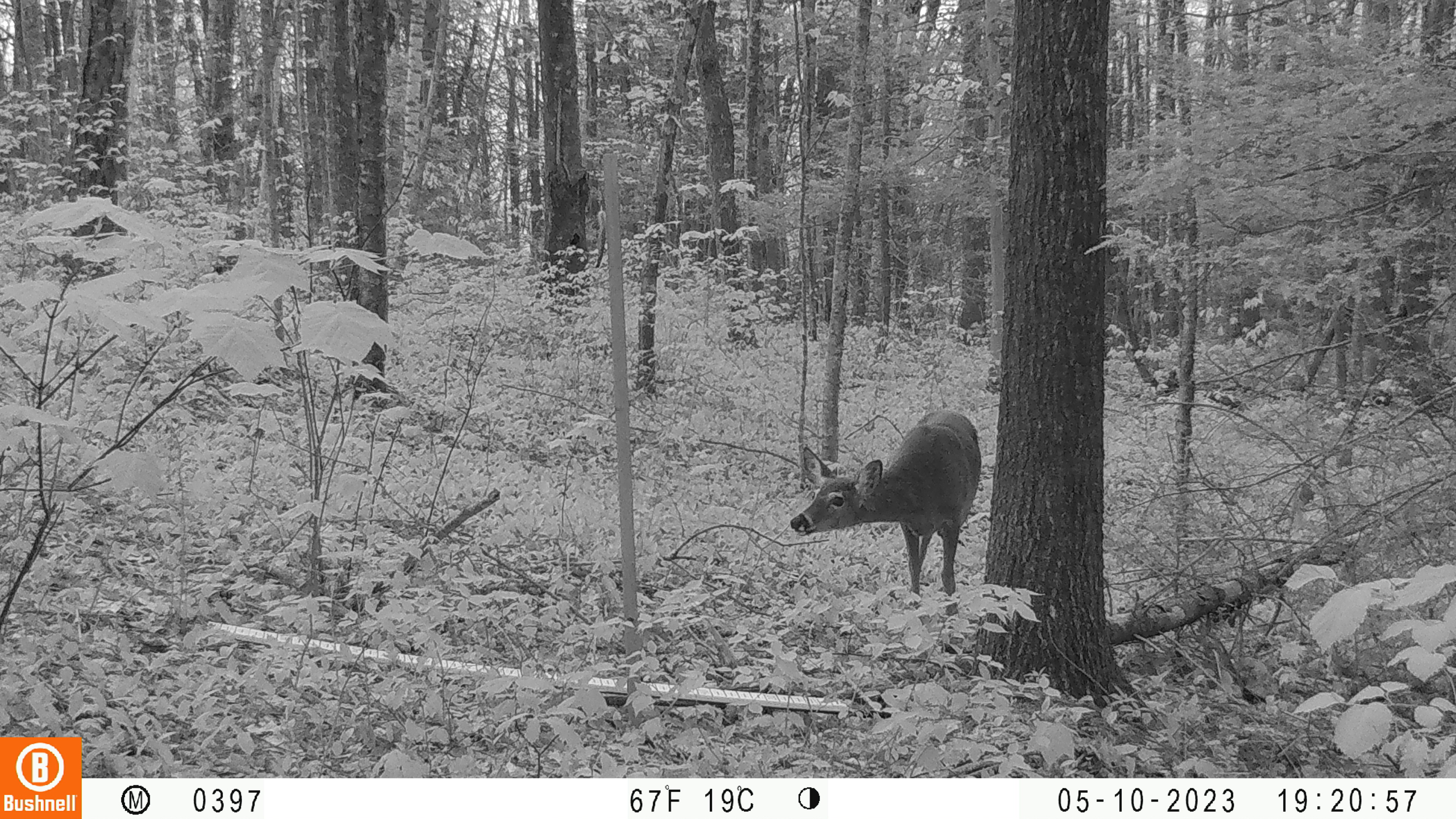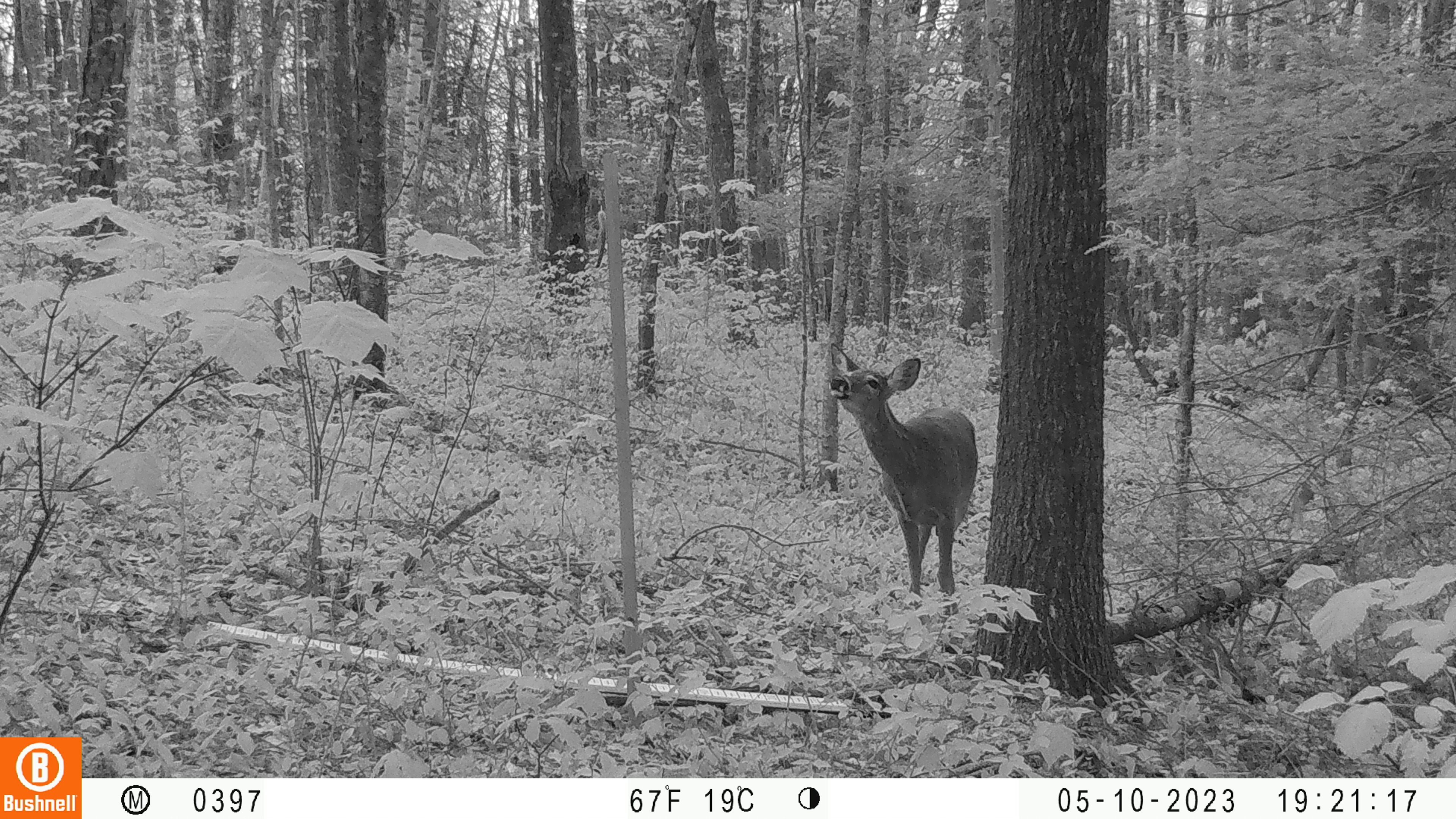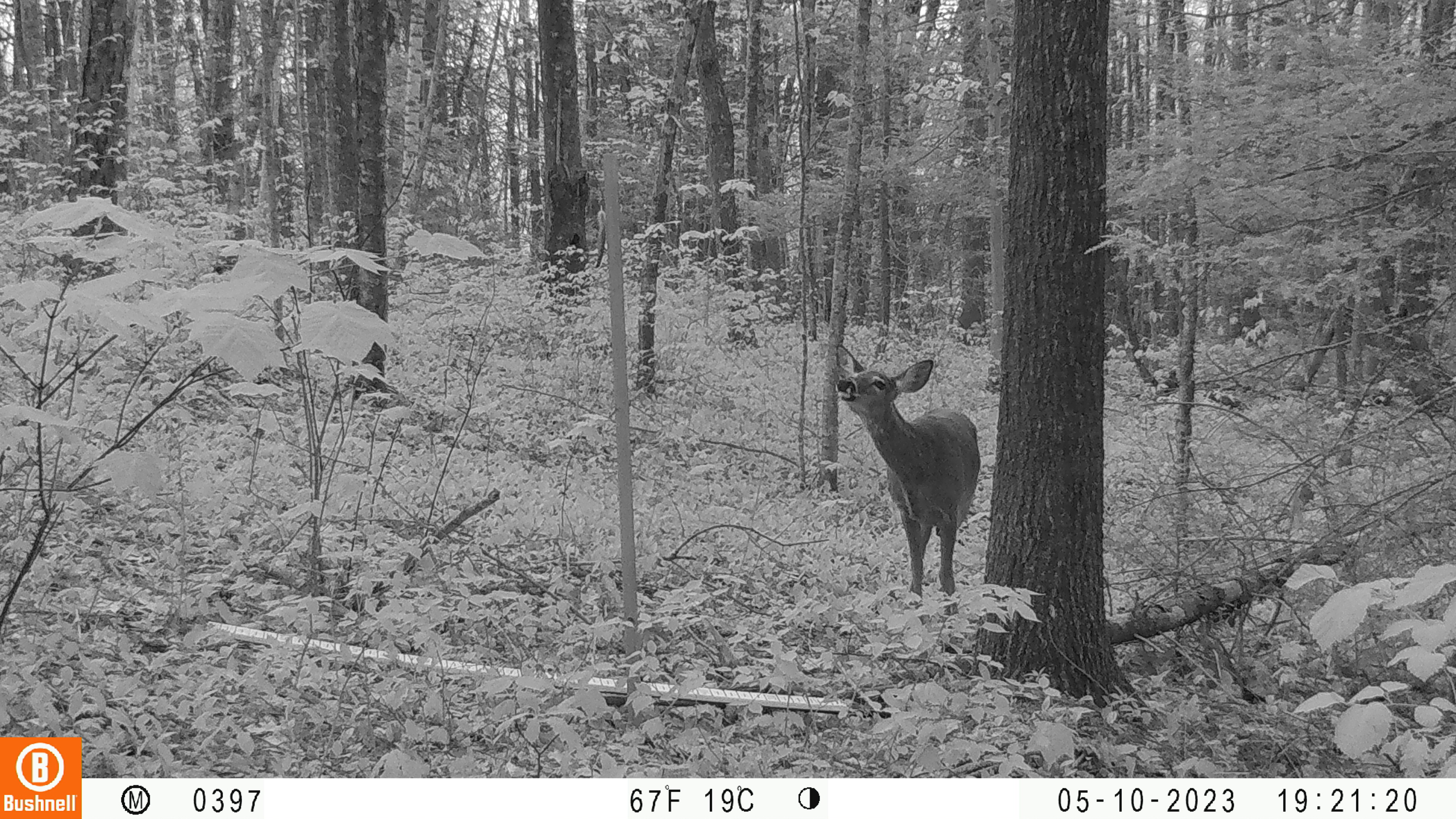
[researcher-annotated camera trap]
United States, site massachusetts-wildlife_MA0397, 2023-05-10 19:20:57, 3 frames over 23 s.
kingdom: Animalia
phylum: Chordata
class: Mammalia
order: Artiodactyla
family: Cervidae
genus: Odocoileus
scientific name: Odocoileus virginianus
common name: white-tailed deer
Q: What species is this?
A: White-tailed deer (Odocoileus virginianus).